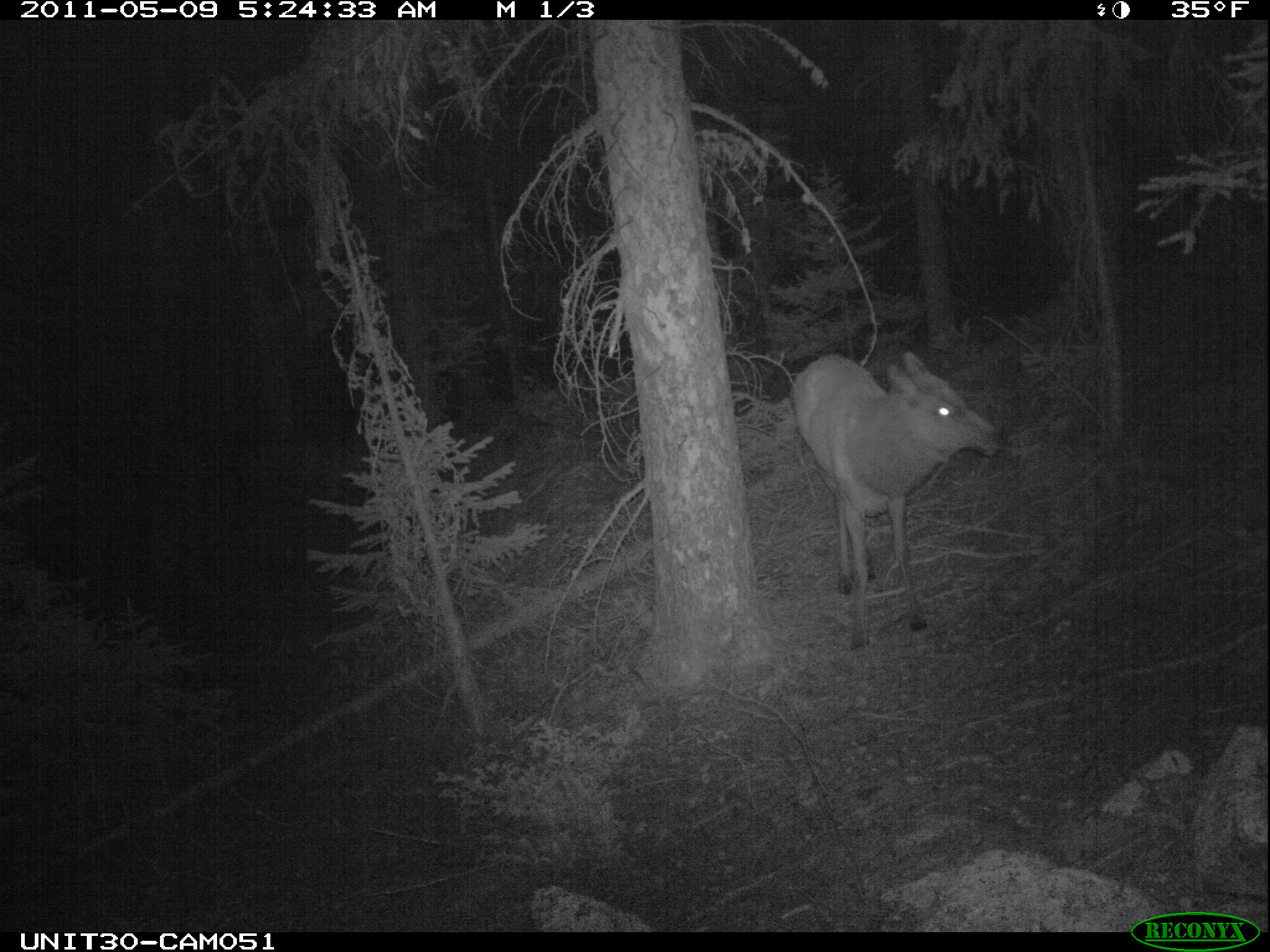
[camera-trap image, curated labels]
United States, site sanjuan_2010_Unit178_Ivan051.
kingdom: Animalia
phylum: Chordata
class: Mammalia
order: Artiodactyla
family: Cervidae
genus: Cervus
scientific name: Cervus elaphus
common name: red deer